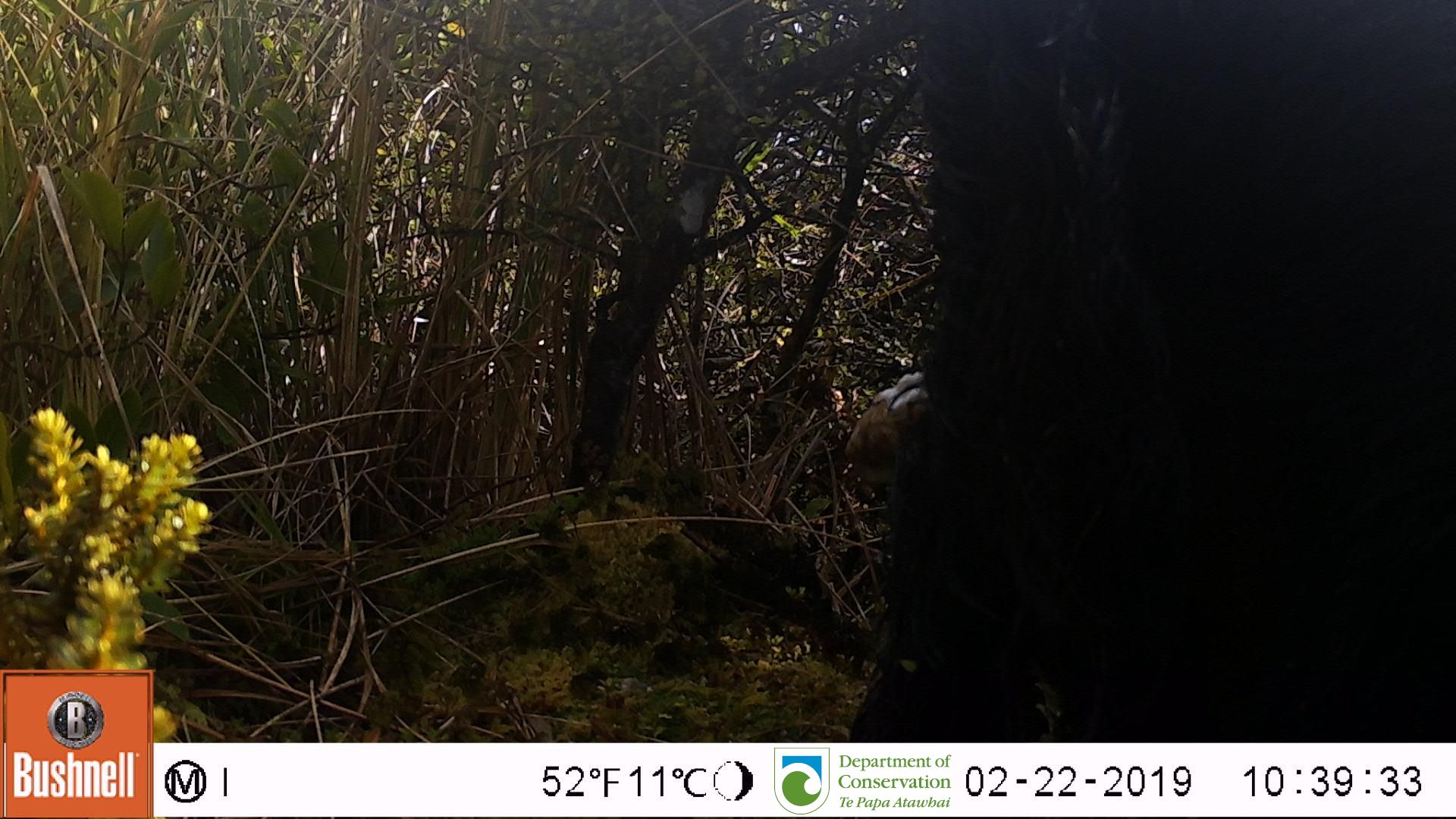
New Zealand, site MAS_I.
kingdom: Animalia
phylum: Chordata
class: Mammalia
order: Artiodactyla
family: Suidae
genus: Sus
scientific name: Sus scrofa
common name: pig